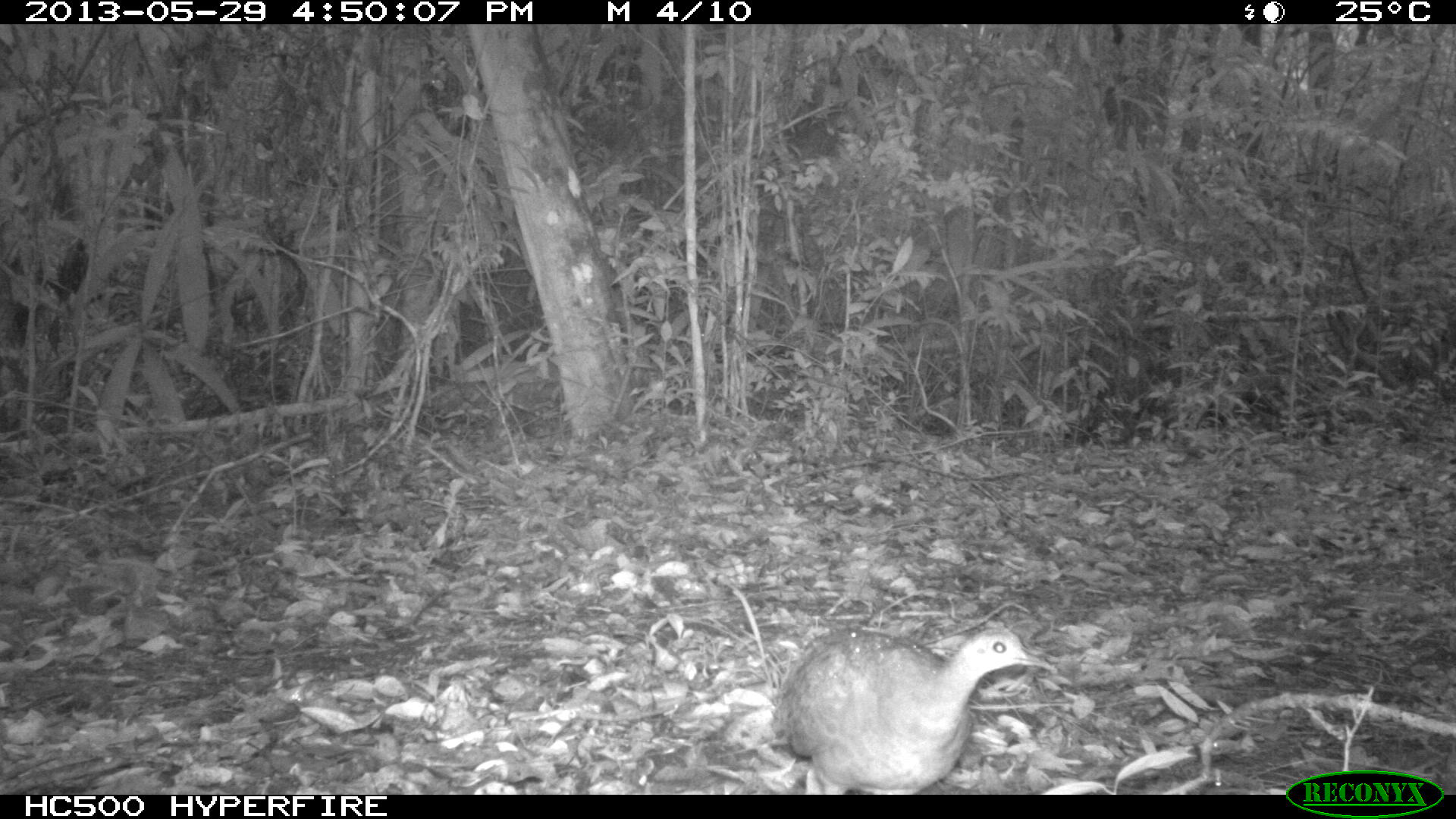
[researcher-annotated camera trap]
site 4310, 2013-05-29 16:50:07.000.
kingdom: Animalia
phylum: Chordata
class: Aves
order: Tinamiformes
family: Tinamidae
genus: Tinamus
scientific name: Tinamus major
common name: great tinamou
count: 2